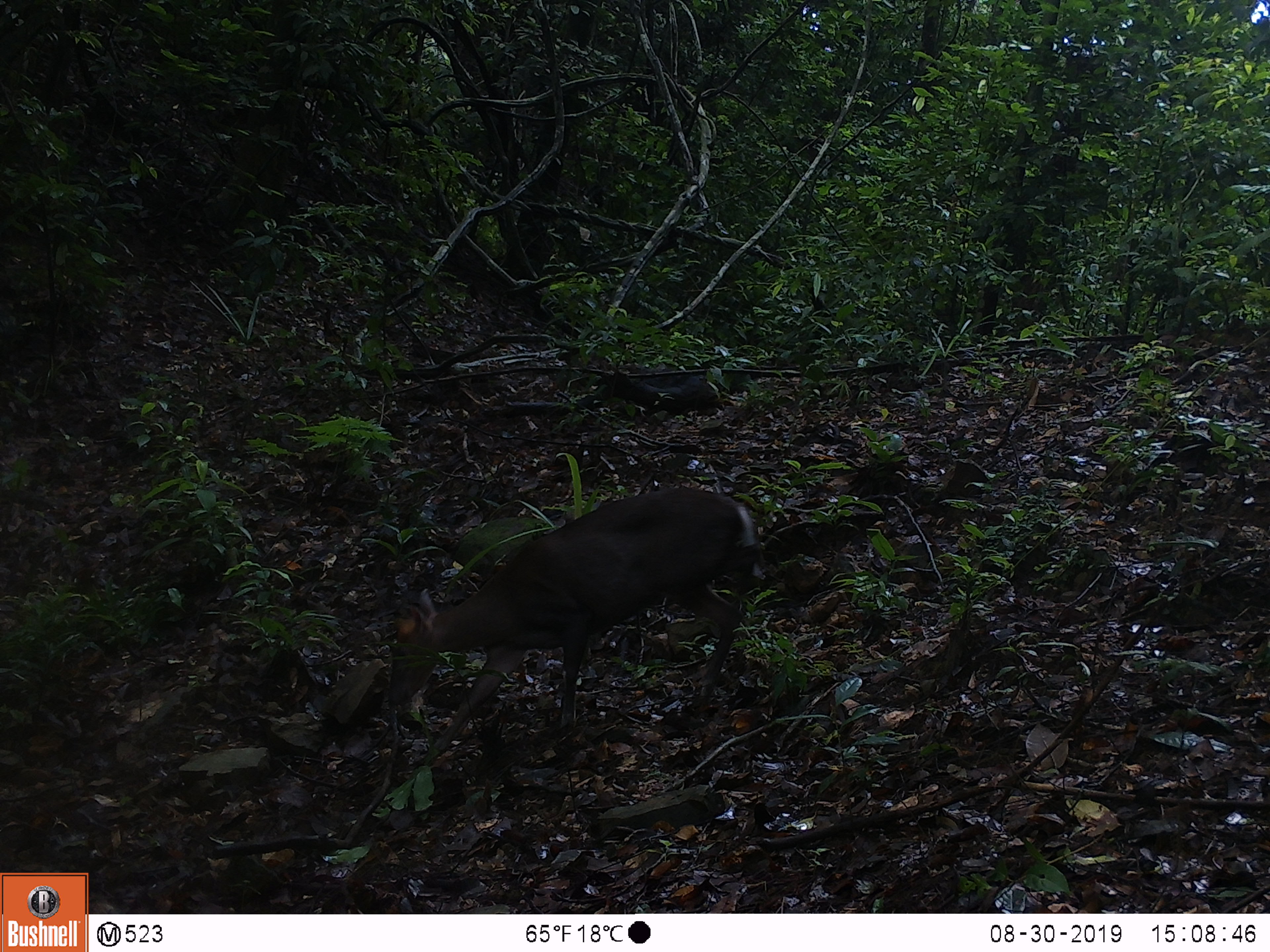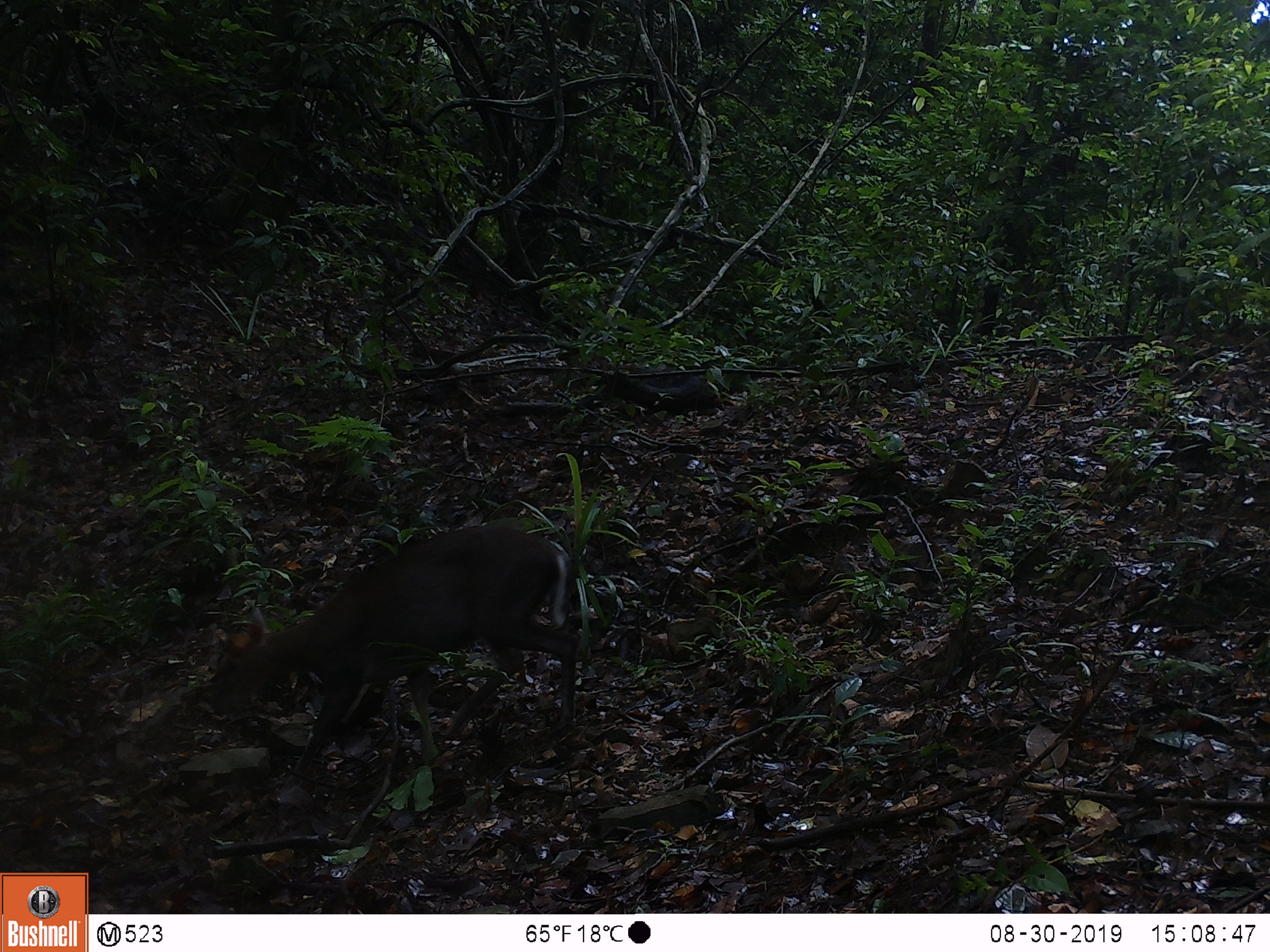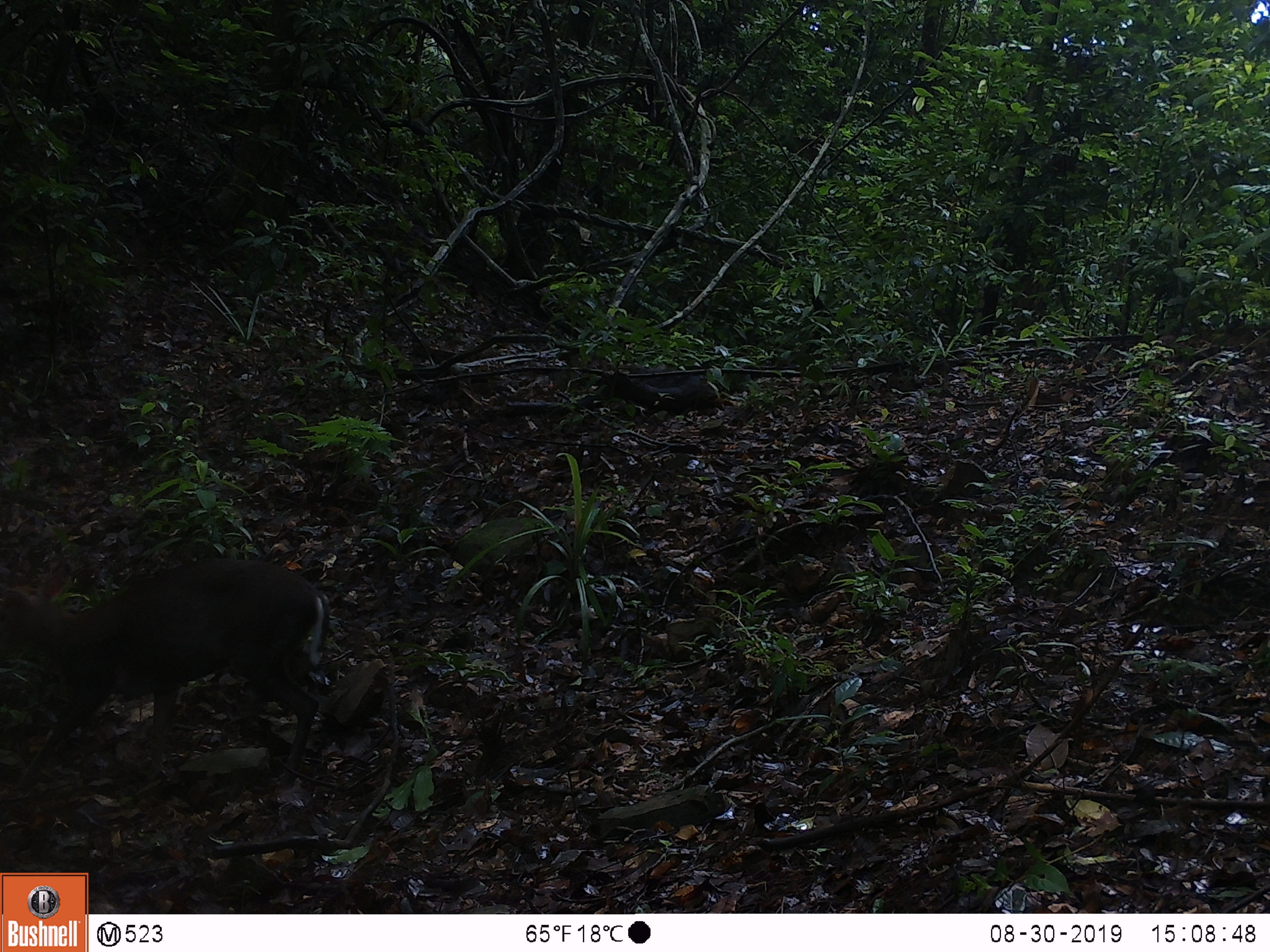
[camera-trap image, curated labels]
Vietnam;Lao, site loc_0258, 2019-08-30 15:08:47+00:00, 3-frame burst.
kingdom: Animalia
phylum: Chordata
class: Mammalia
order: Artiodactyla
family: Cervidae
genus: Muntiacus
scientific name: Muntiacus rooseveltorum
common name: roosevelt's muntjac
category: roosevelts muntjac group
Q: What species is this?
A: Roosevelts muntjac group (roosevelt's muntjac) (Muntiacus rooseveltorum).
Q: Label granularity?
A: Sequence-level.